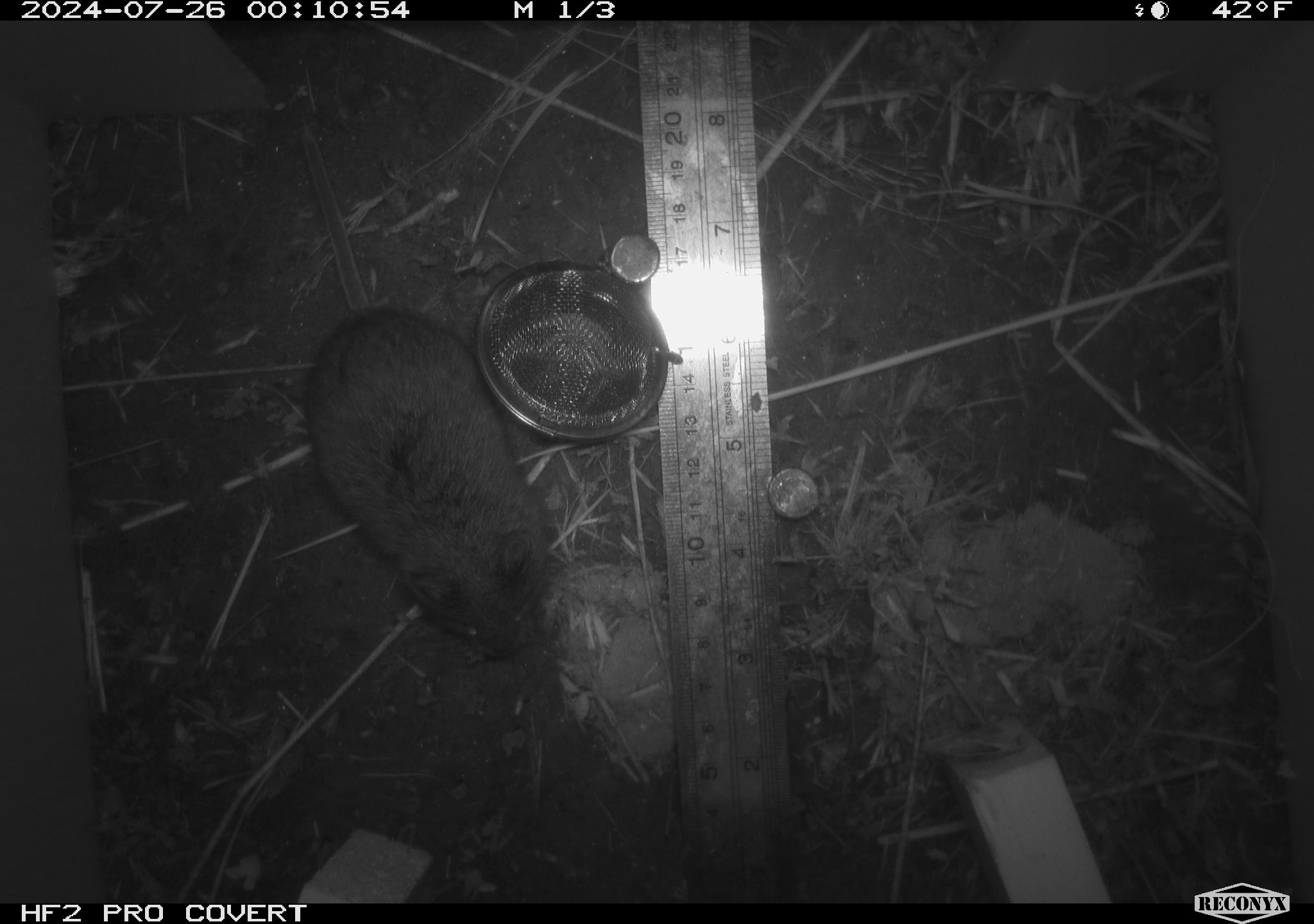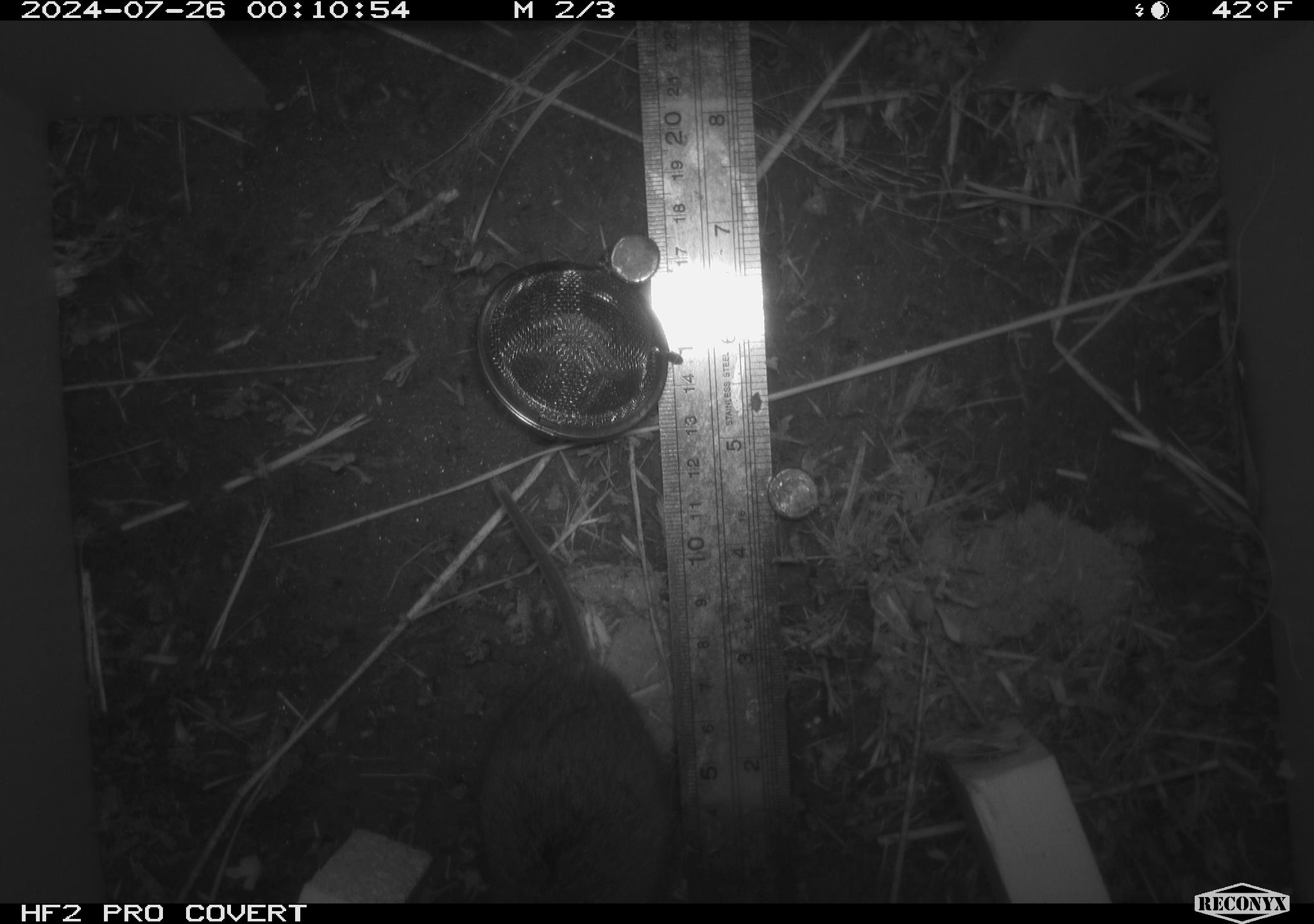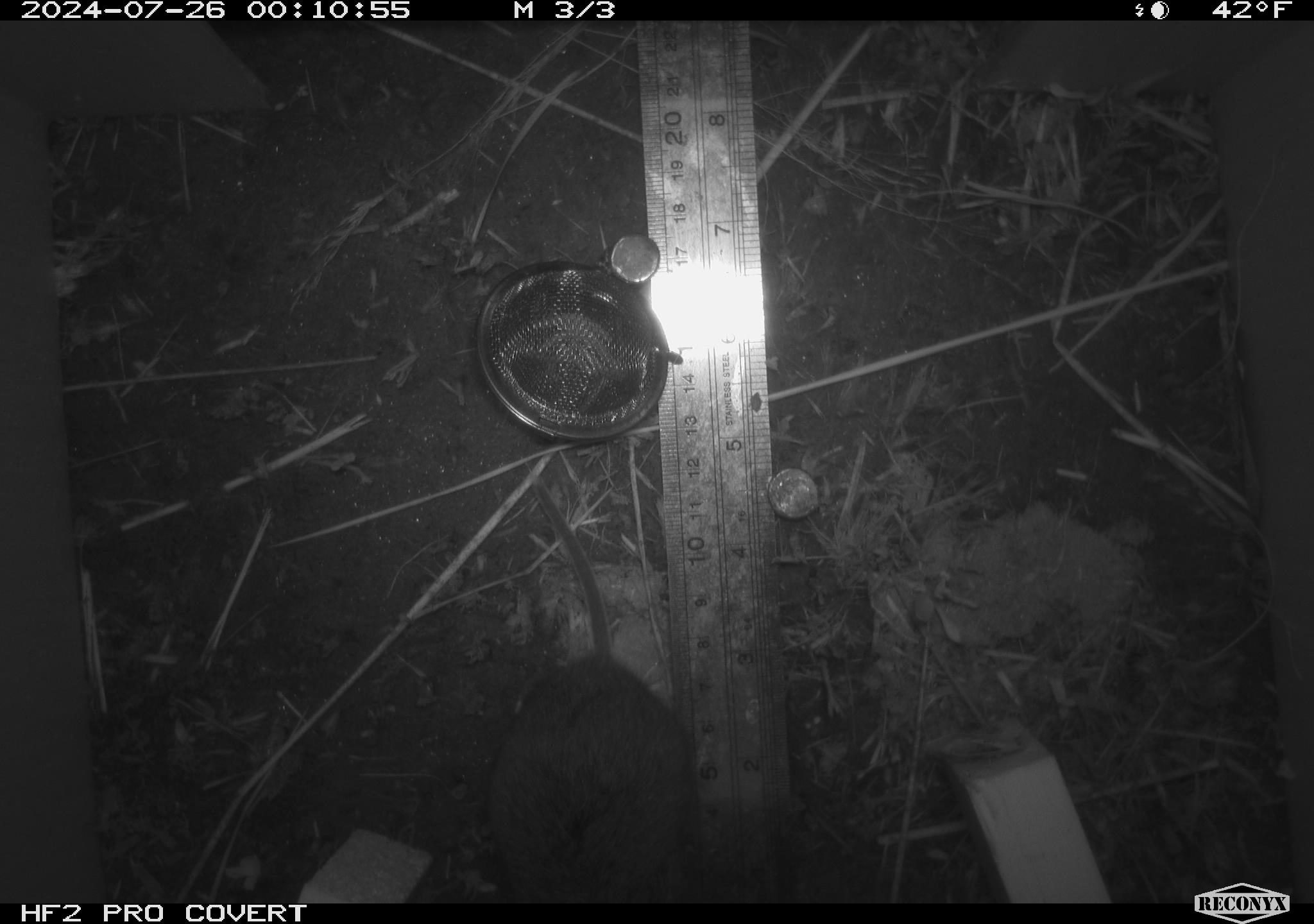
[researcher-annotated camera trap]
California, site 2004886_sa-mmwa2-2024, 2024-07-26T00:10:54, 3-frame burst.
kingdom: Animalia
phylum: Chordata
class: Mammalia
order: Rodentia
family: Cricetidae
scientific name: Arvicolinae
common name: voles, lemmings, and muskrats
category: arvicolinae subfamily